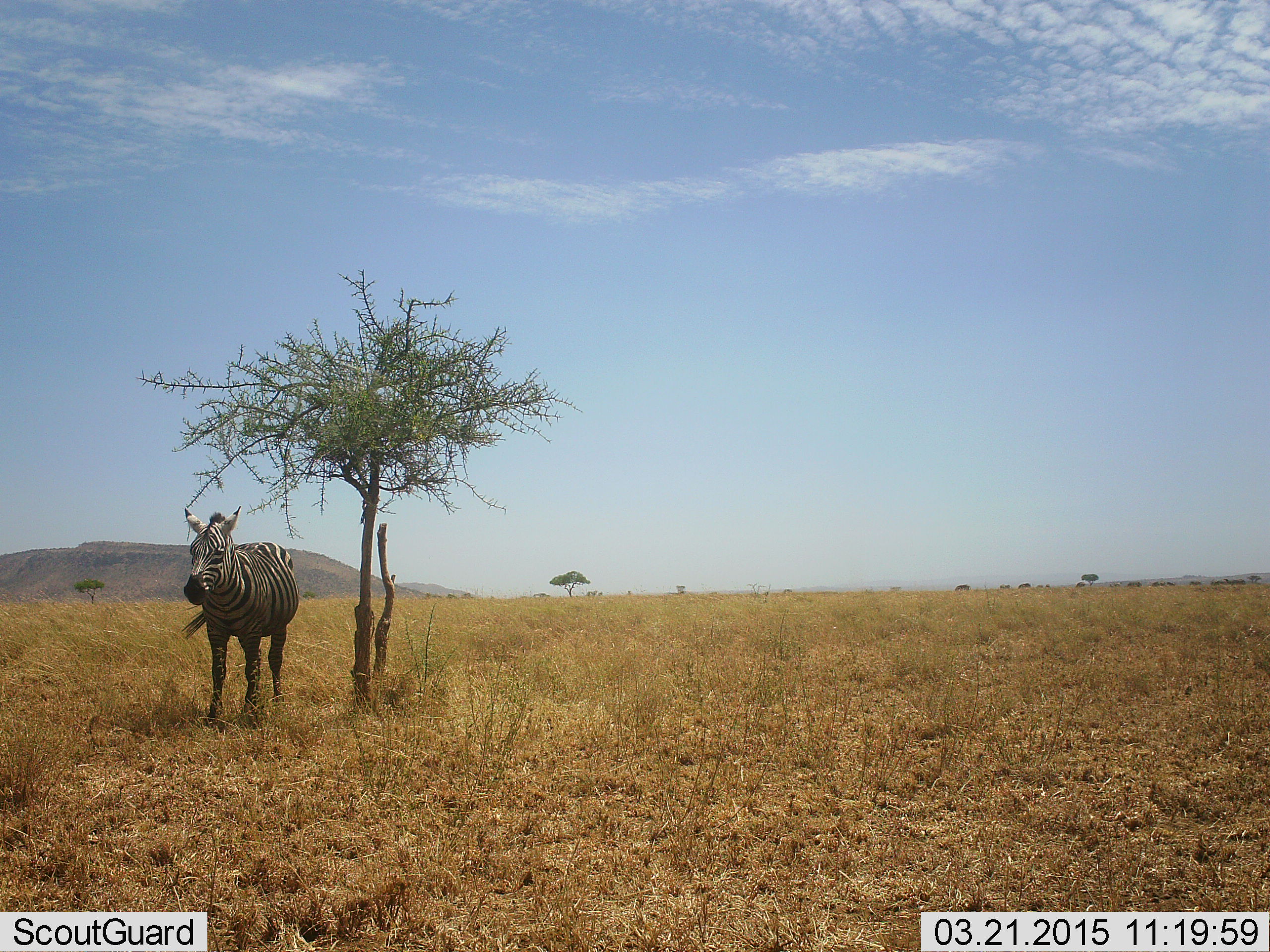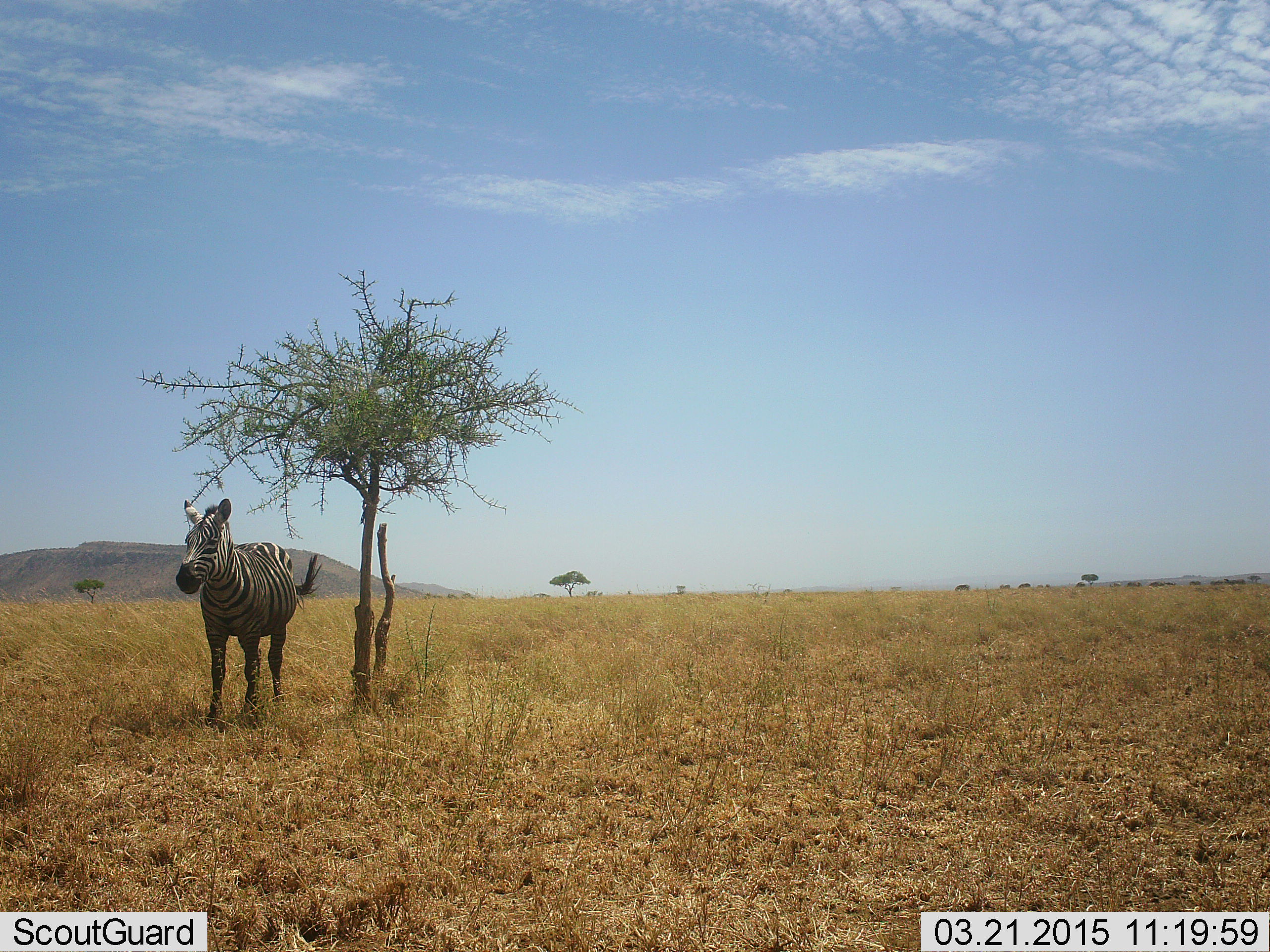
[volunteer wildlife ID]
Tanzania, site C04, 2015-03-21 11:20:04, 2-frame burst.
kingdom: Animalia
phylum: Chordata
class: Mammalia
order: Perissodactyla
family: Equidae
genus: Equus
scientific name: Equus quagga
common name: plains zebra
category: zebra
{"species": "zebra (plains zebra) (Equus quagga)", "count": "1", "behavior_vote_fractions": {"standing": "90%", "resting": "0%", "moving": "10%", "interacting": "0%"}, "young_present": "0%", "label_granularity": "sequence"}